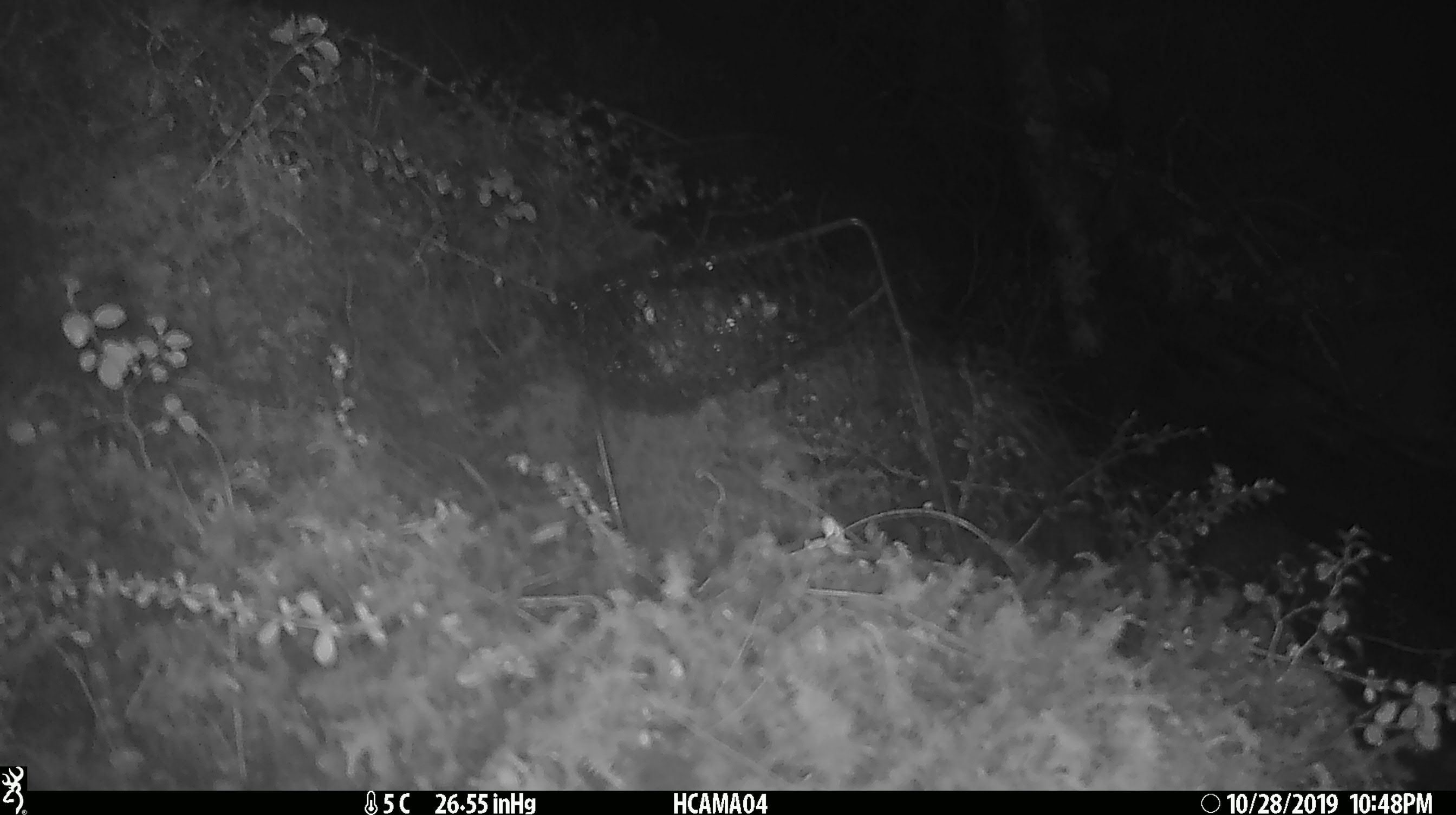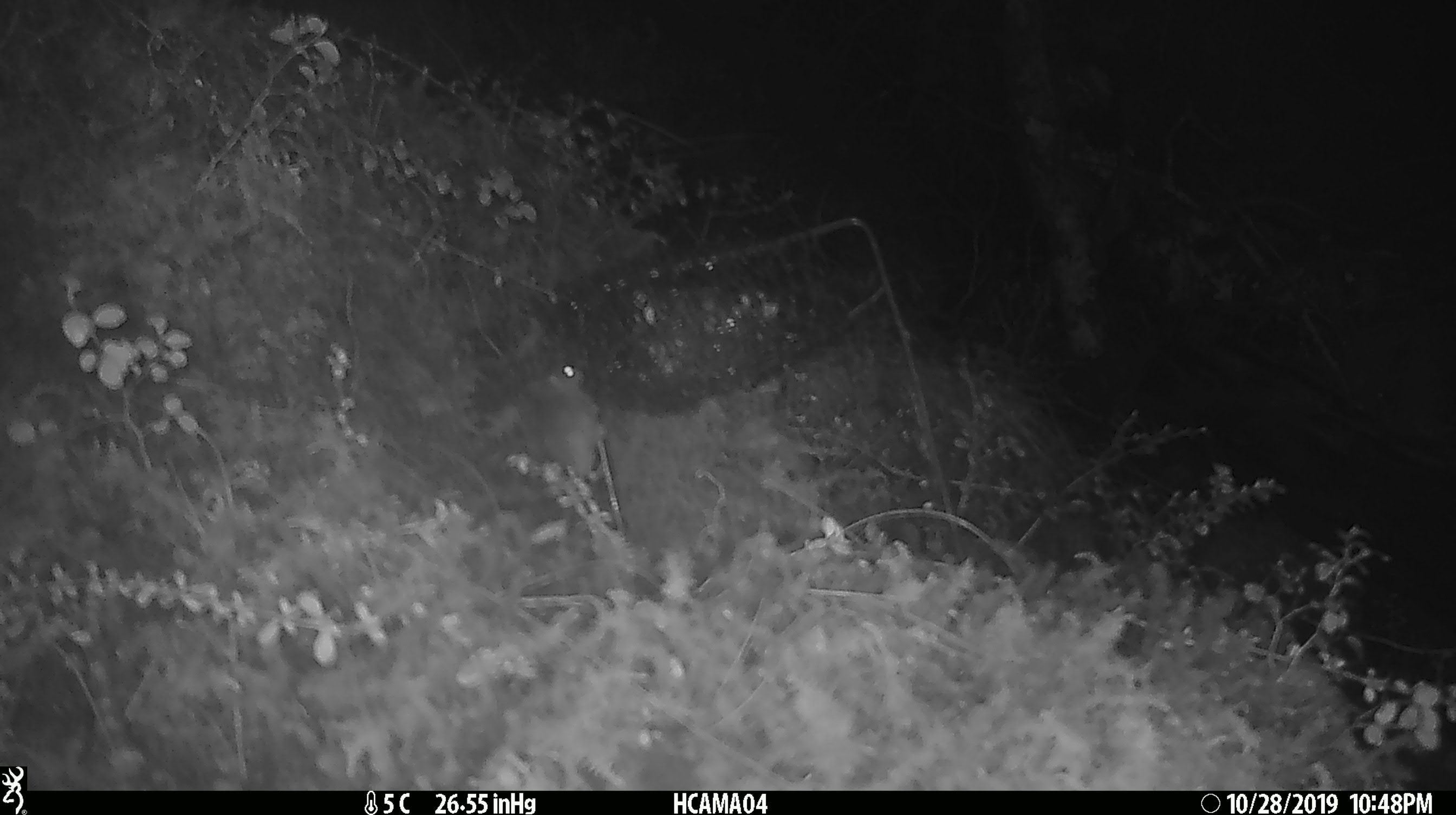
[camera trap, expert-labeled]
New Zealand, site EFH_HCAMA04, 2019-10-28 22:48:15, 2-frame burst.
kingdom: Animalia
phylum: Chordata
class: Mammalia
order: Rodentia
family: Muridae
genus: Mus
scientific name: Mus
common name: mouse